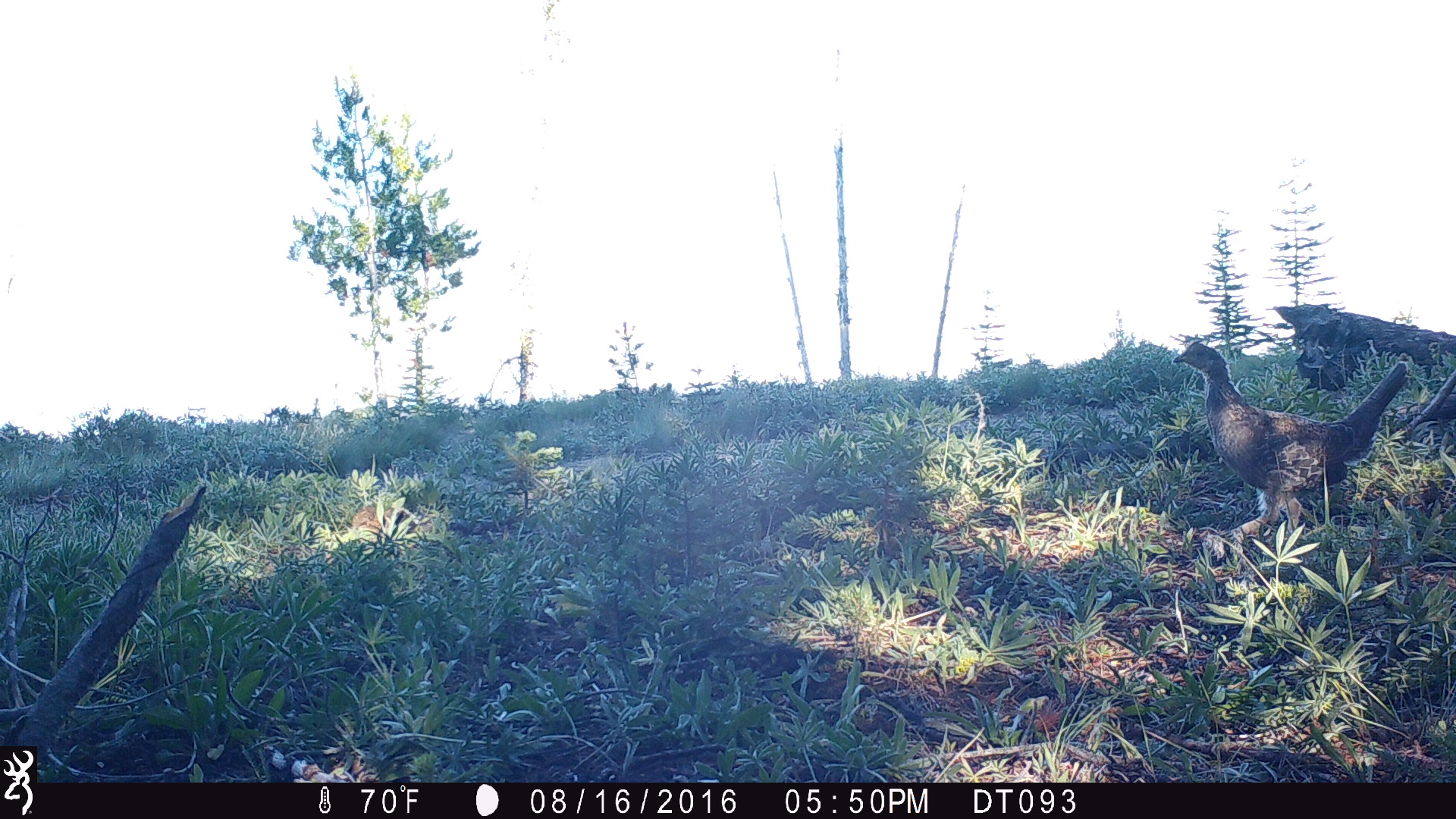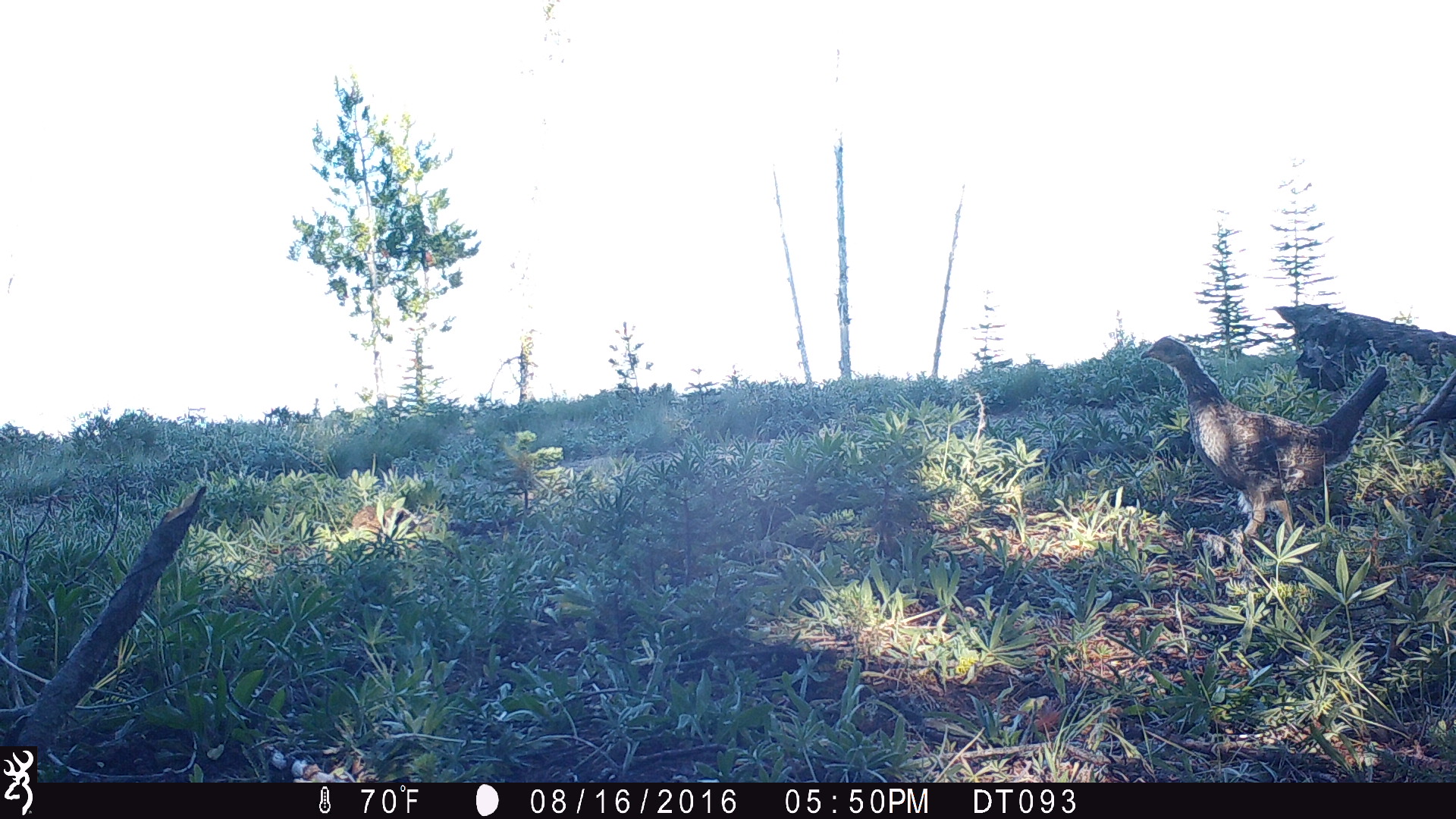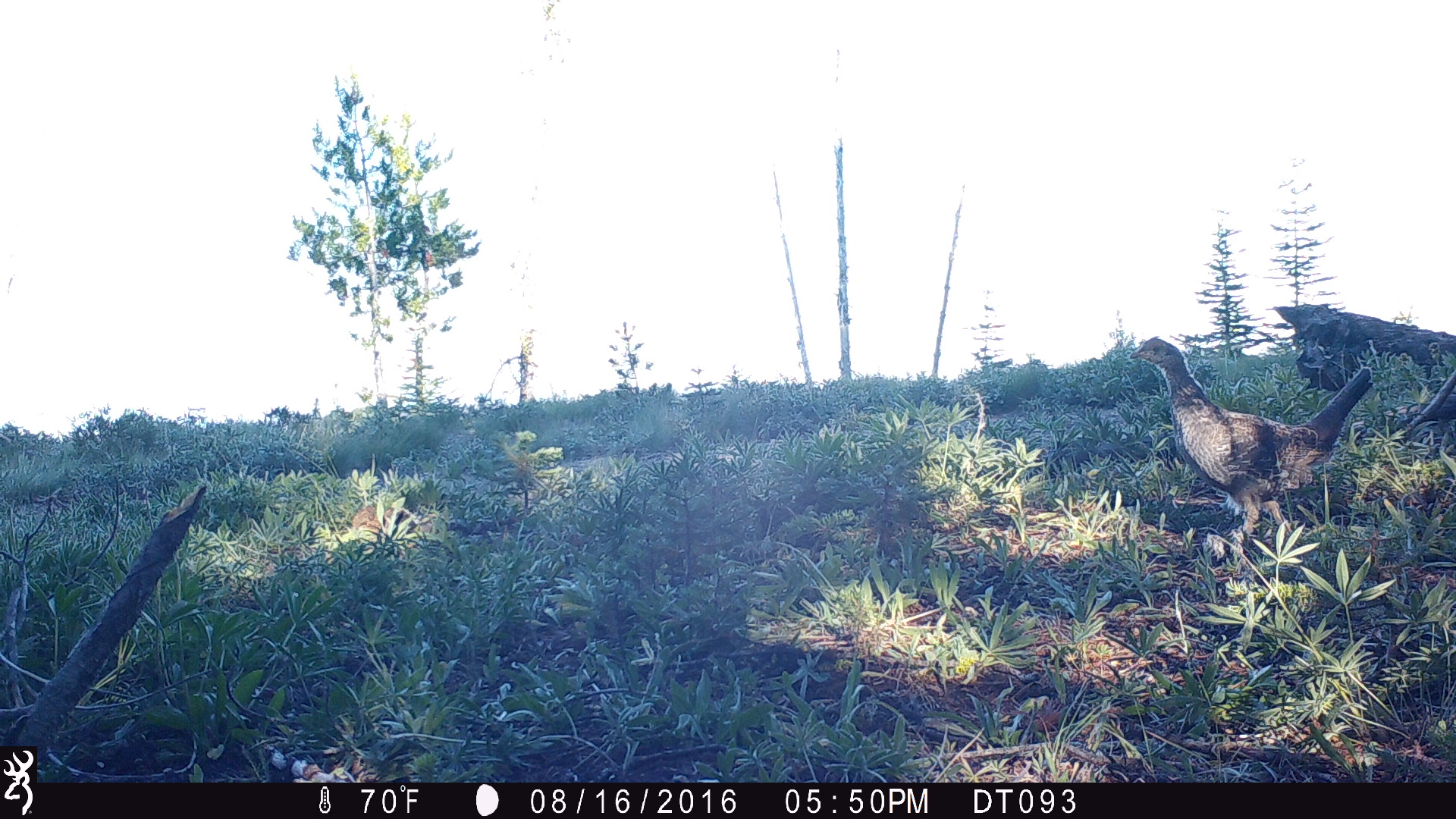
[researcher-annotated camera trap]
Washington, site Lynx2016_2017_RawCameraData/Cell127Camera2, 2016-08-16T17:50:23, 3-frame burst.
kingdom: Animalia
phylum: Chordata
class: Aves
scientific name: Aves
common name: birds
Aves (birds). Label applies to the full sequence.